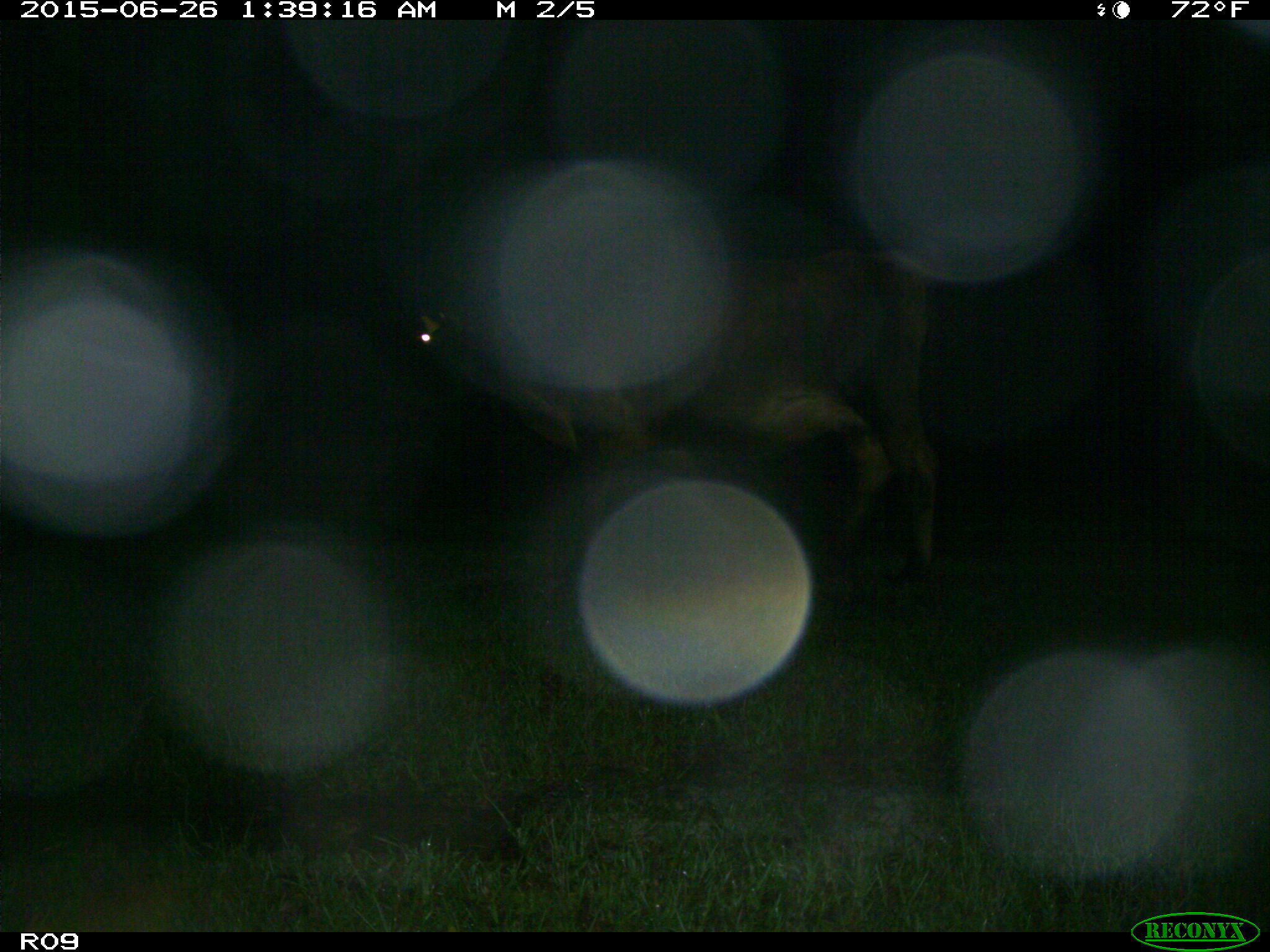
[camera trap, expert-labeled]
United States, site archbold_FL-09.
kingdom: Animalia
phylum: Chordata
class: Mammalia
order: Artiodactyla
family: Bovidae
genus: Bos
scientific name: Bos taurus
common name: domestic cow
Bos taurus (domestic cow).